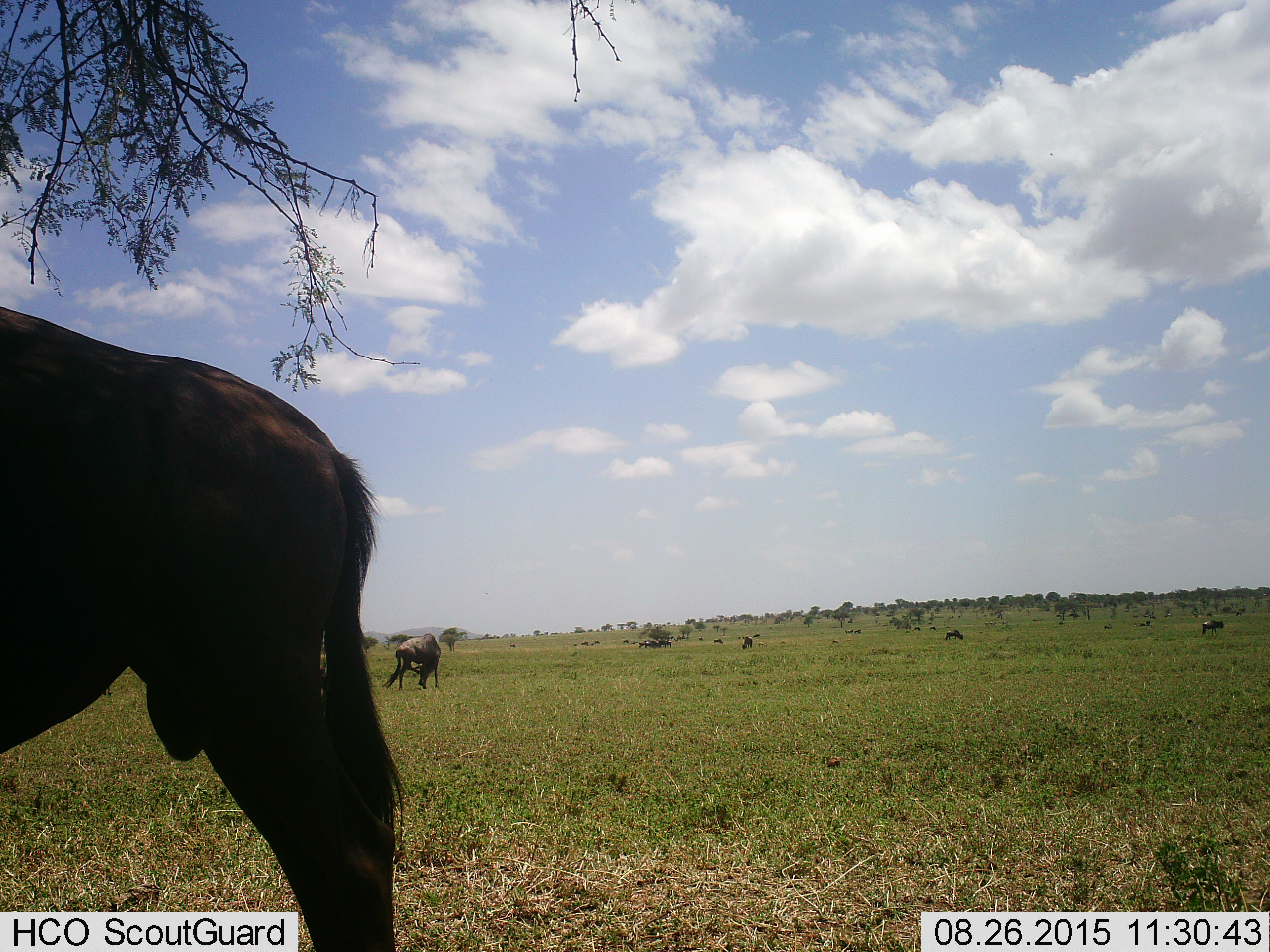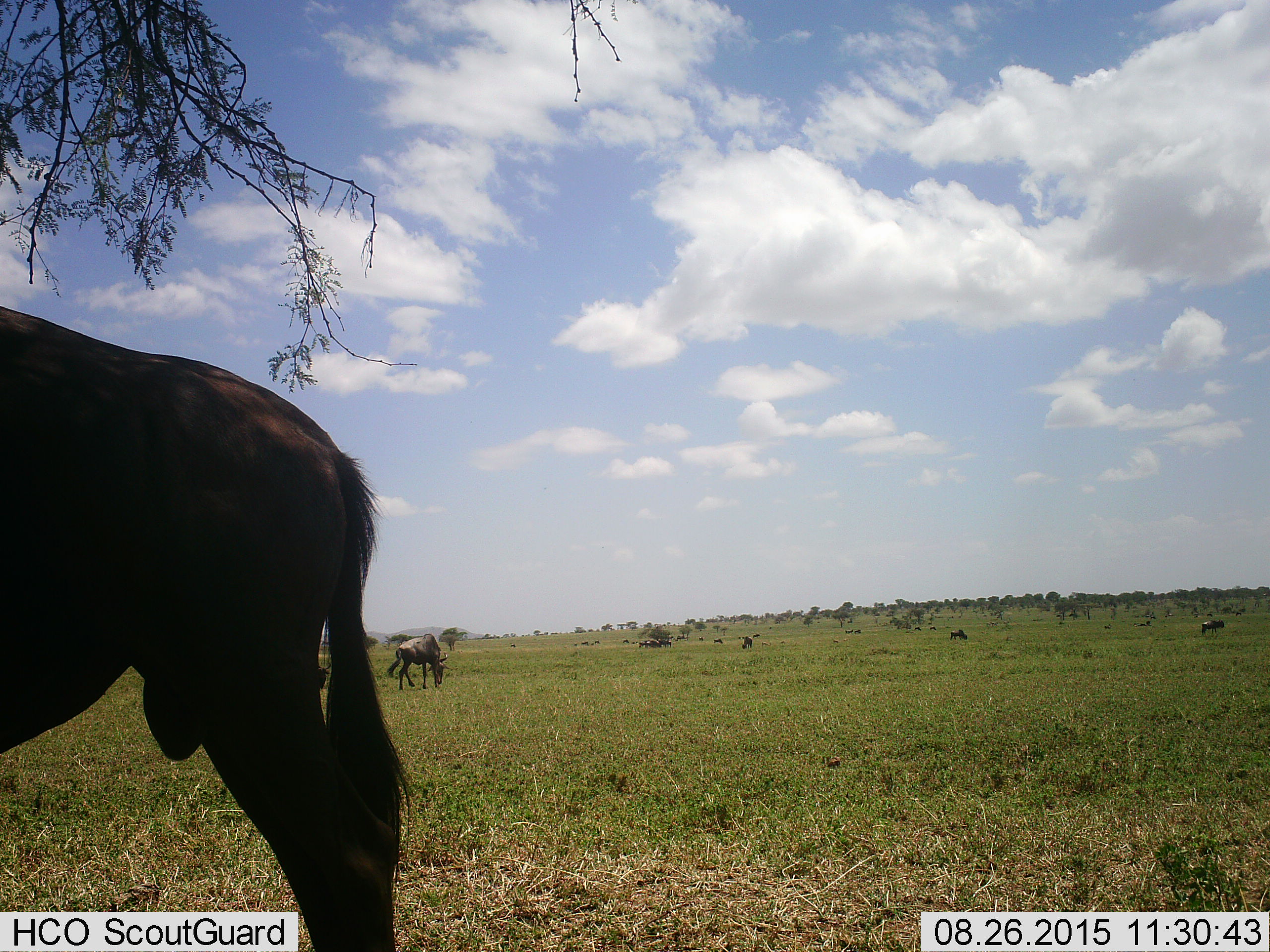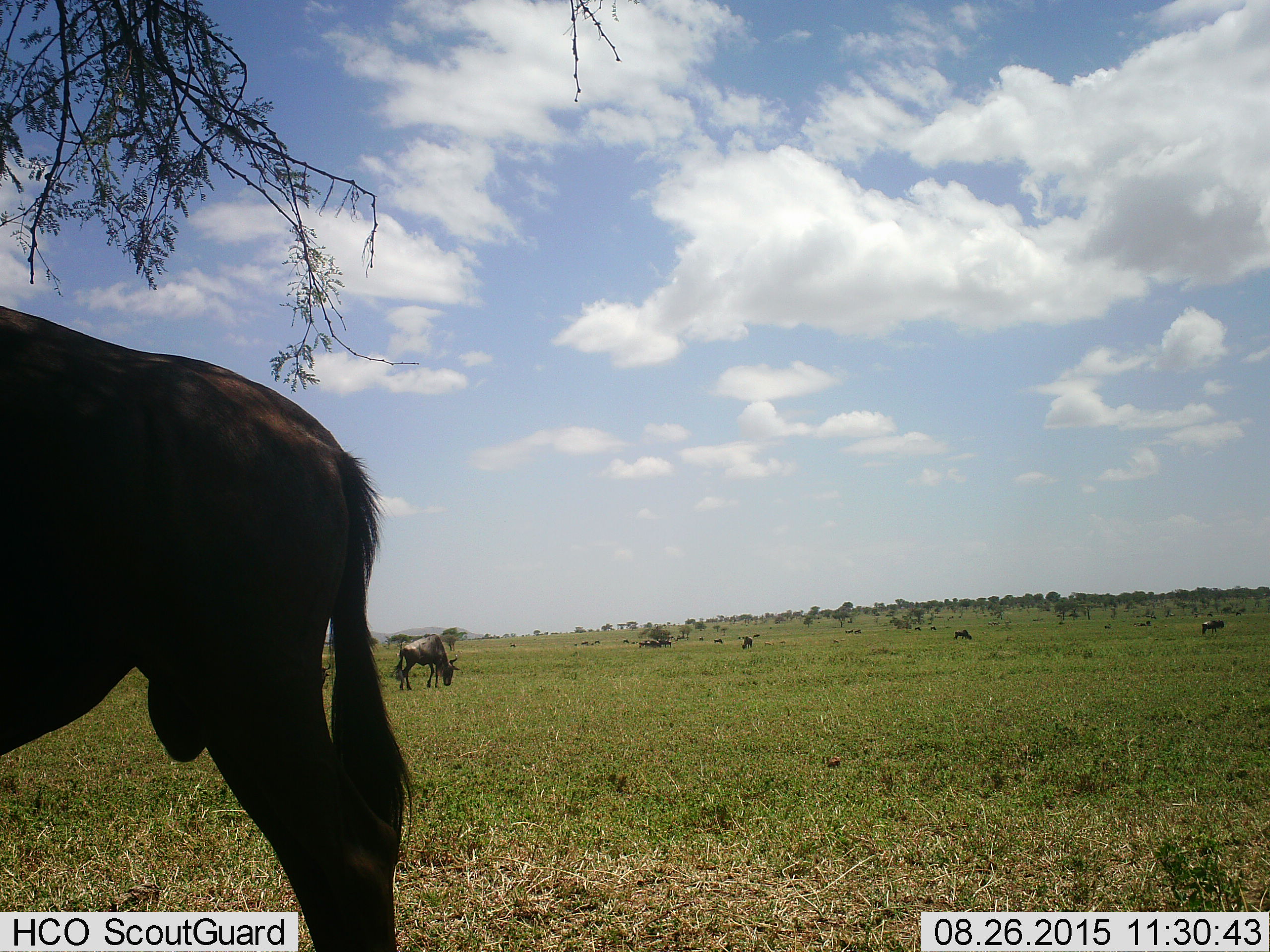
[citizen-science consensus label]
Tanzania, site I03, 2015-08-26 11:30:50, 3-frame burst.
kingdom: Animalia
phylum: Chordata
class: Mammalia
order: Artiodactyla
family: Bovidae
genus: Connochaetes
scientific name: Connochaetes taurinus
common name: blue wildebeest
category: wildebeest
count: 11-50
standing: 43%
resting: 0%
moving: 14%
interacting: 0%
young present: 14%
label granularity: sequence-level